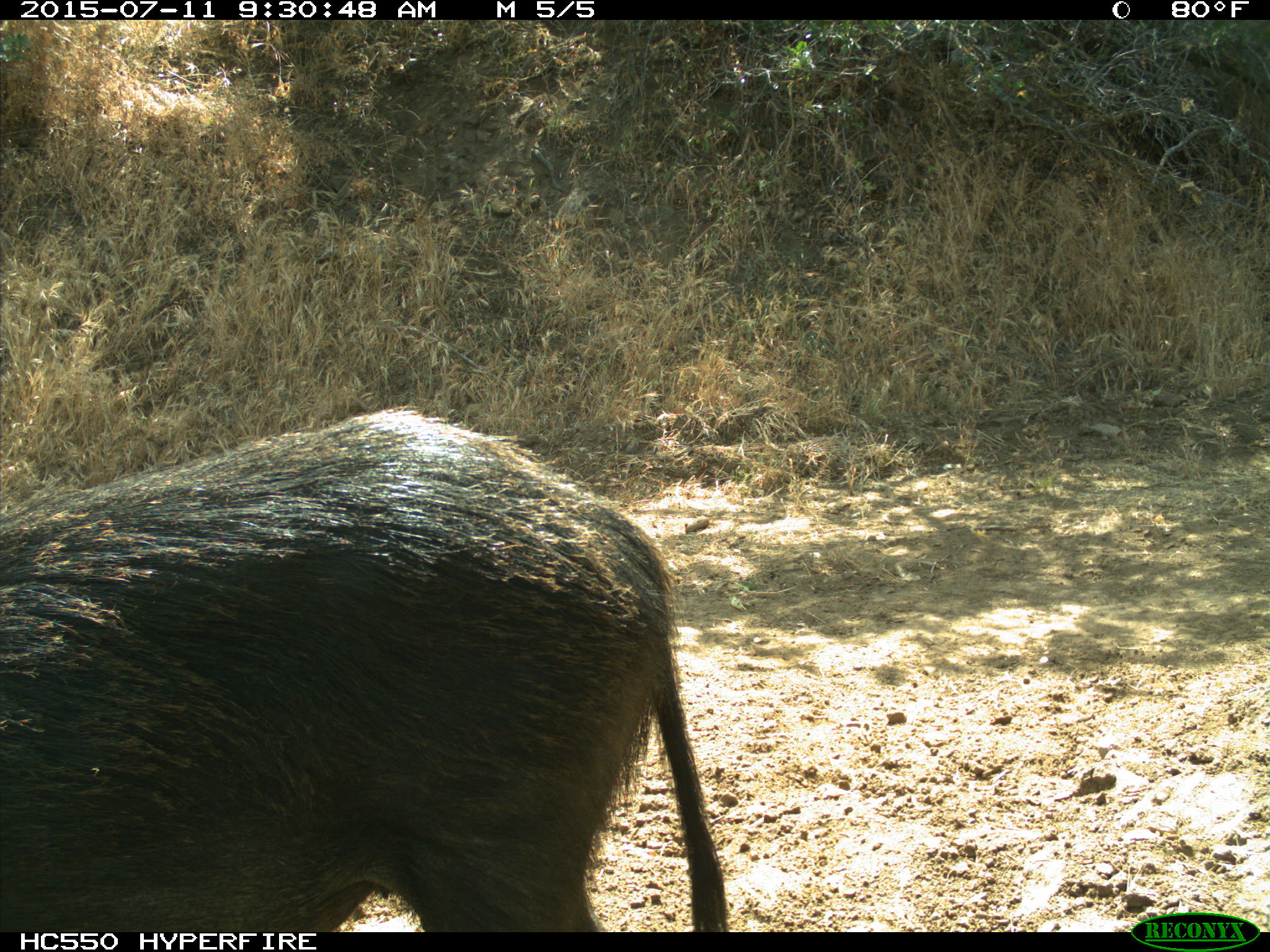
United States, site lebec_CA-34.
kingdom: Animalia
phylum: Chordata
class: Mammalia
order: Artiodactyla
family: Suidae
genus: Sus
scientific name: Sus scrofa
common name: wild boar